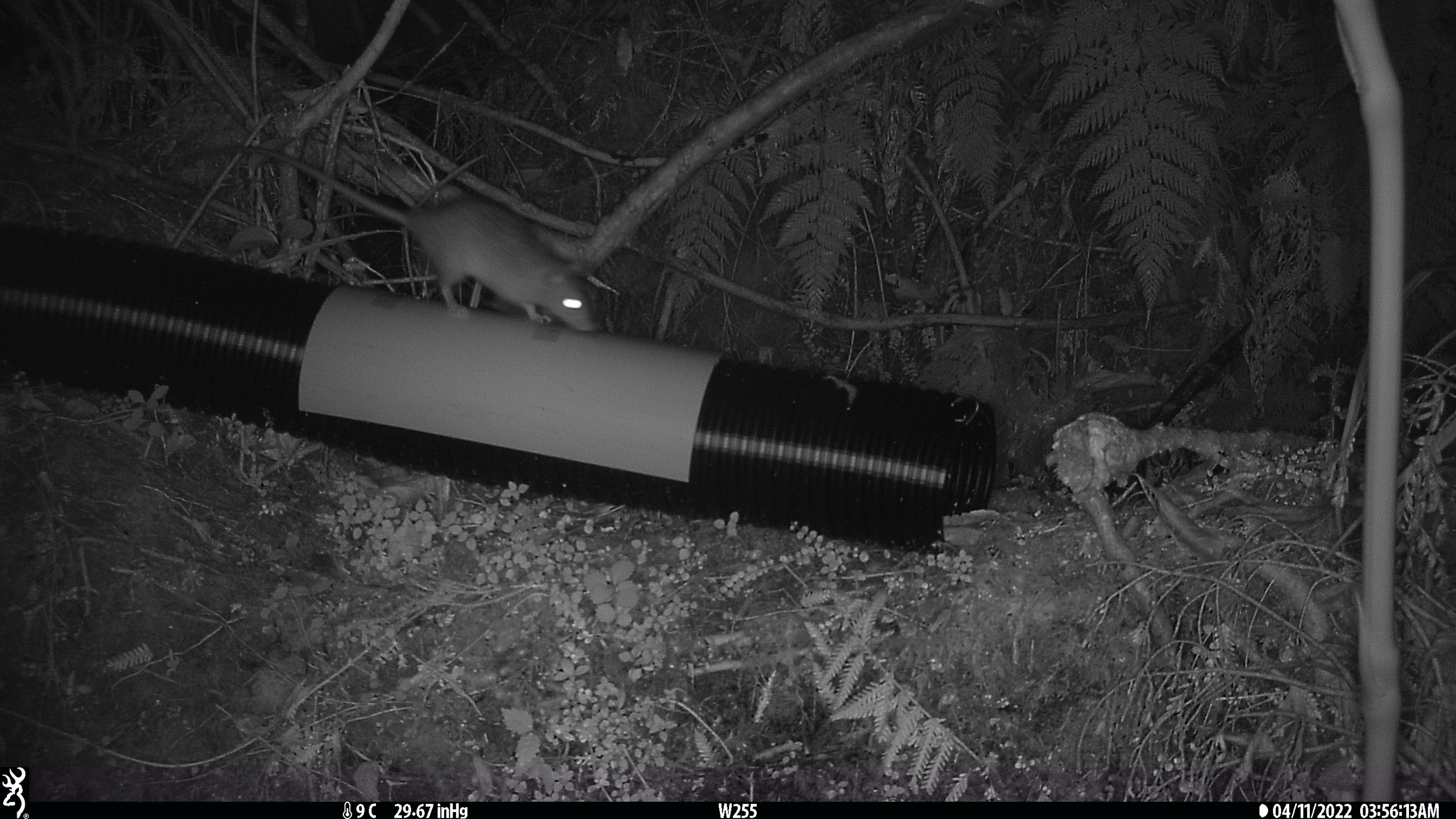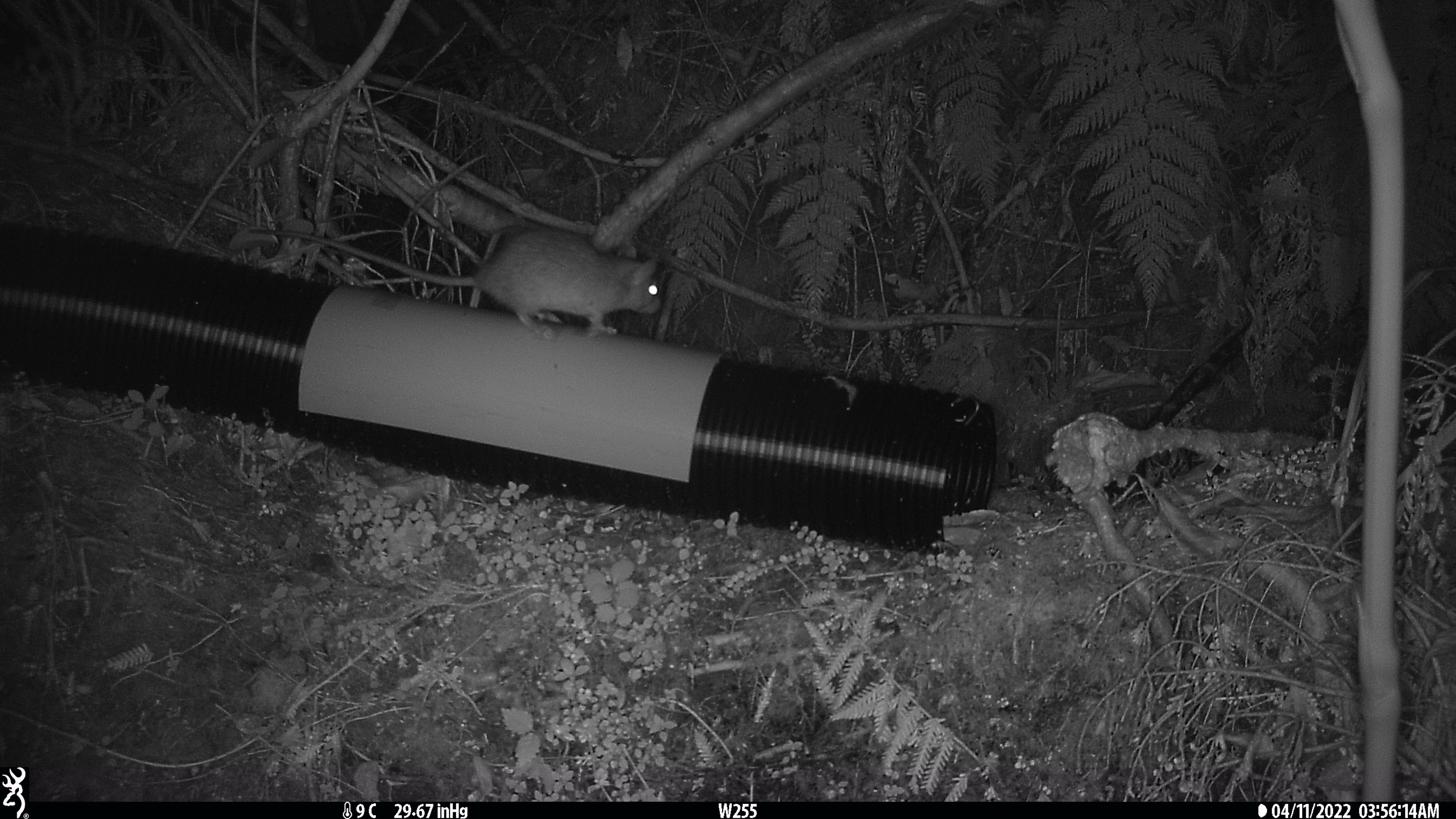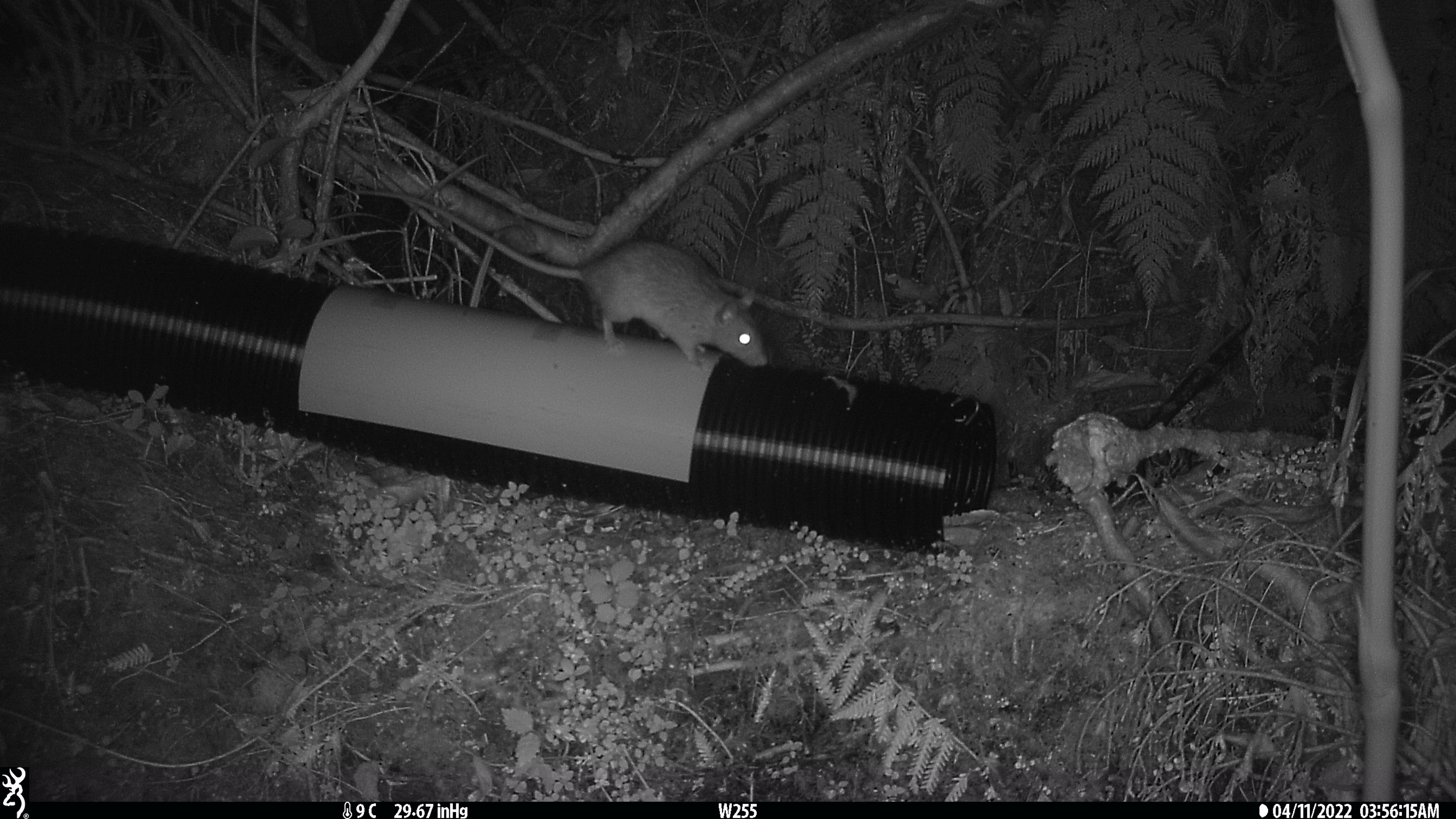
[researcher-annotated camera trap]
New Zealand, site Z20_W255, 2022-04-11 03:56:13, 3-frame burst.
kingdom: Animalia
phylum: Chordata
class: Mammalia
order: Rodentia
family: Muridae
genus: Rattus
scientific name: Rattus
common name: rat